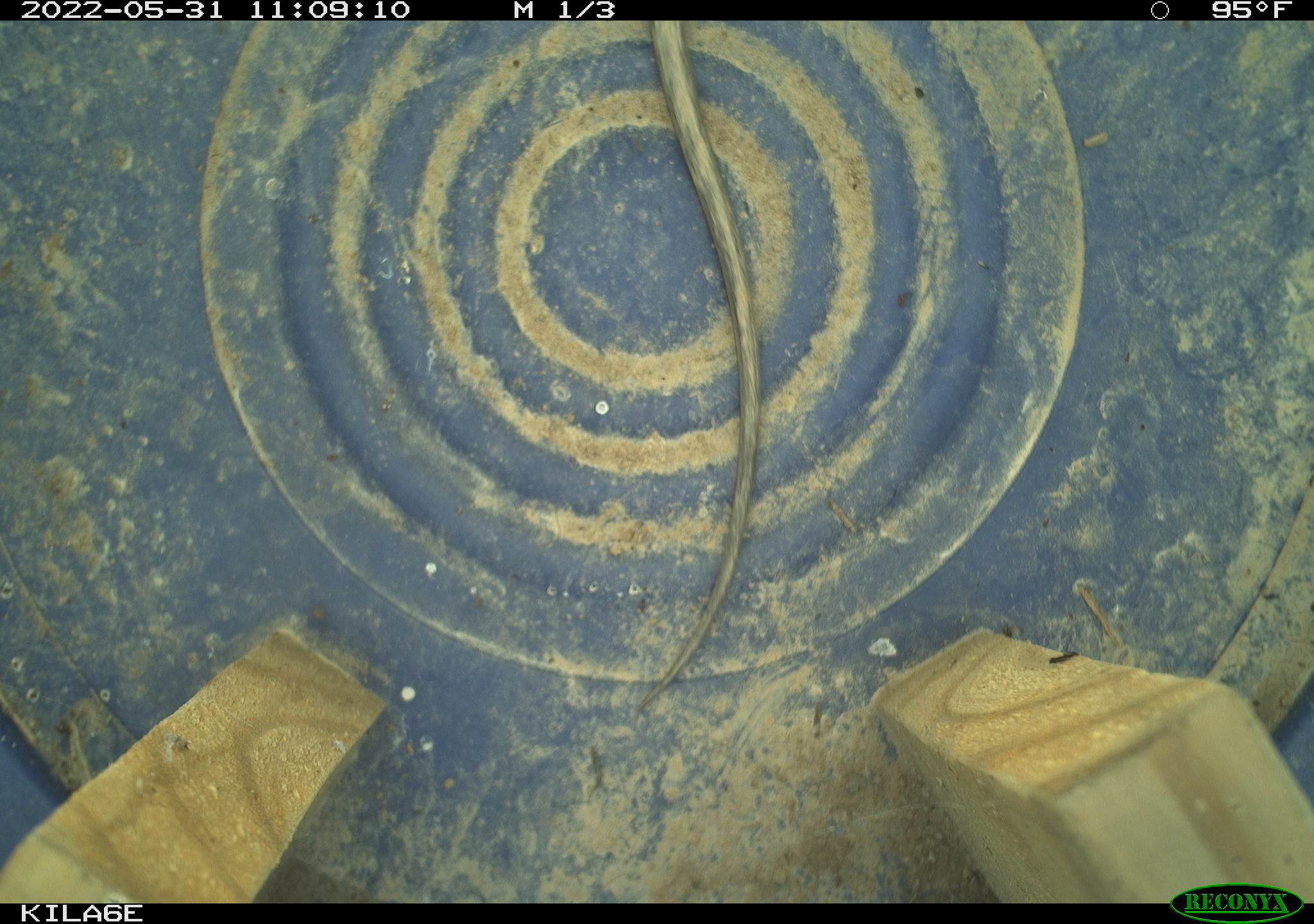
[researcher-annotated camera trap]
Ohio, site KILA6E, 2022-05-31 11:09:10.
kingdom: Animalia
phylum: Chordata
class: Reptilia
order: Squamata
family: Colubridae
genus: Thamnophis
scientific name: Thamnophis sirtalis sirtalis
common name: eastern gartersnake